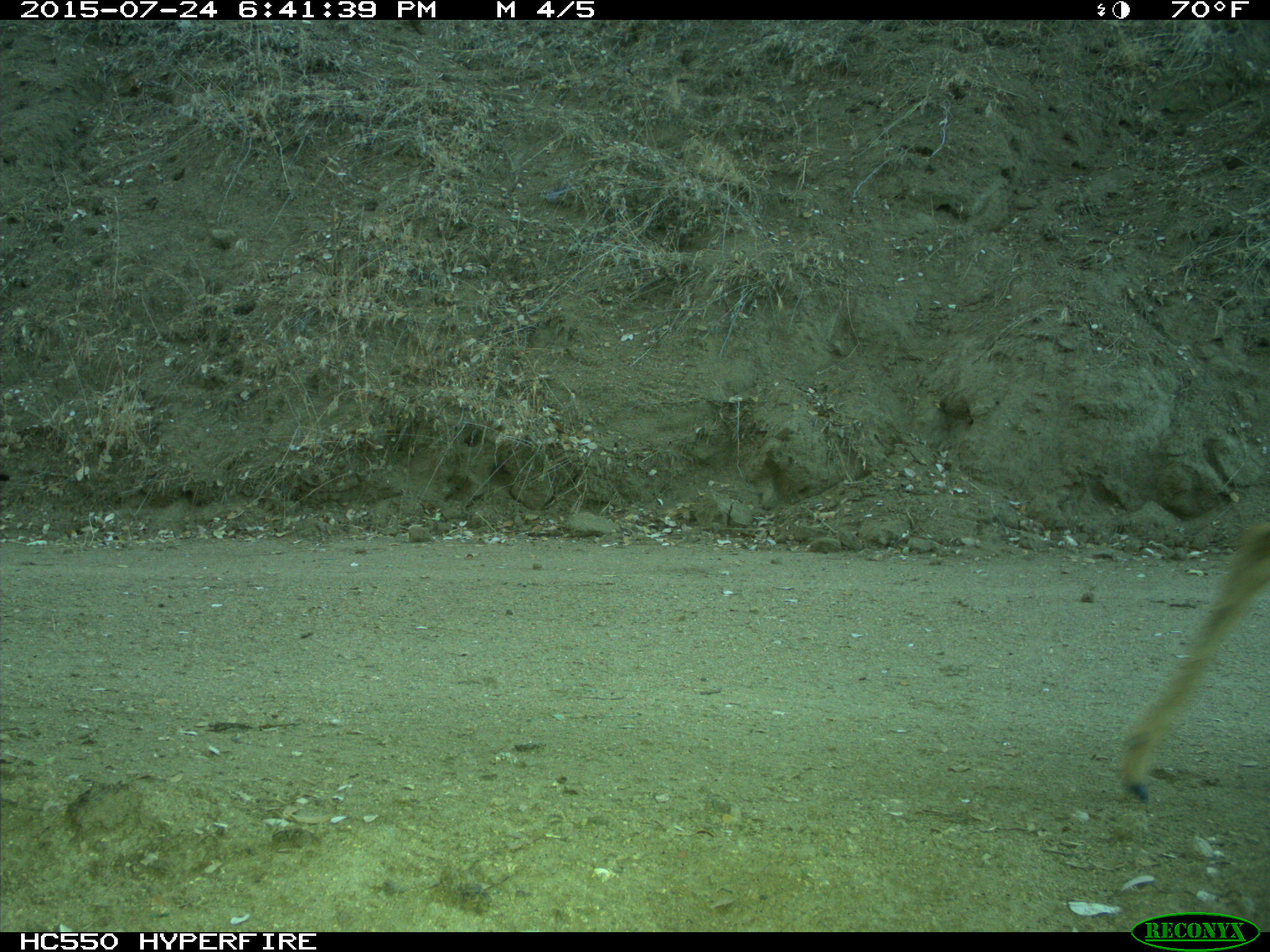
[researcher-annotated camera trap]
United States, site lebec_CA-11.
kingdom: Animalia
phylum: Chordata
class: Mammalia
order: Artiodactyla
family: Cervidae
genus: Odocoileus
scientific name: Odocoileus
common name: deer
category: unidentified deer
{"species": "unidentified deer (deer) (Odocoileus)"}